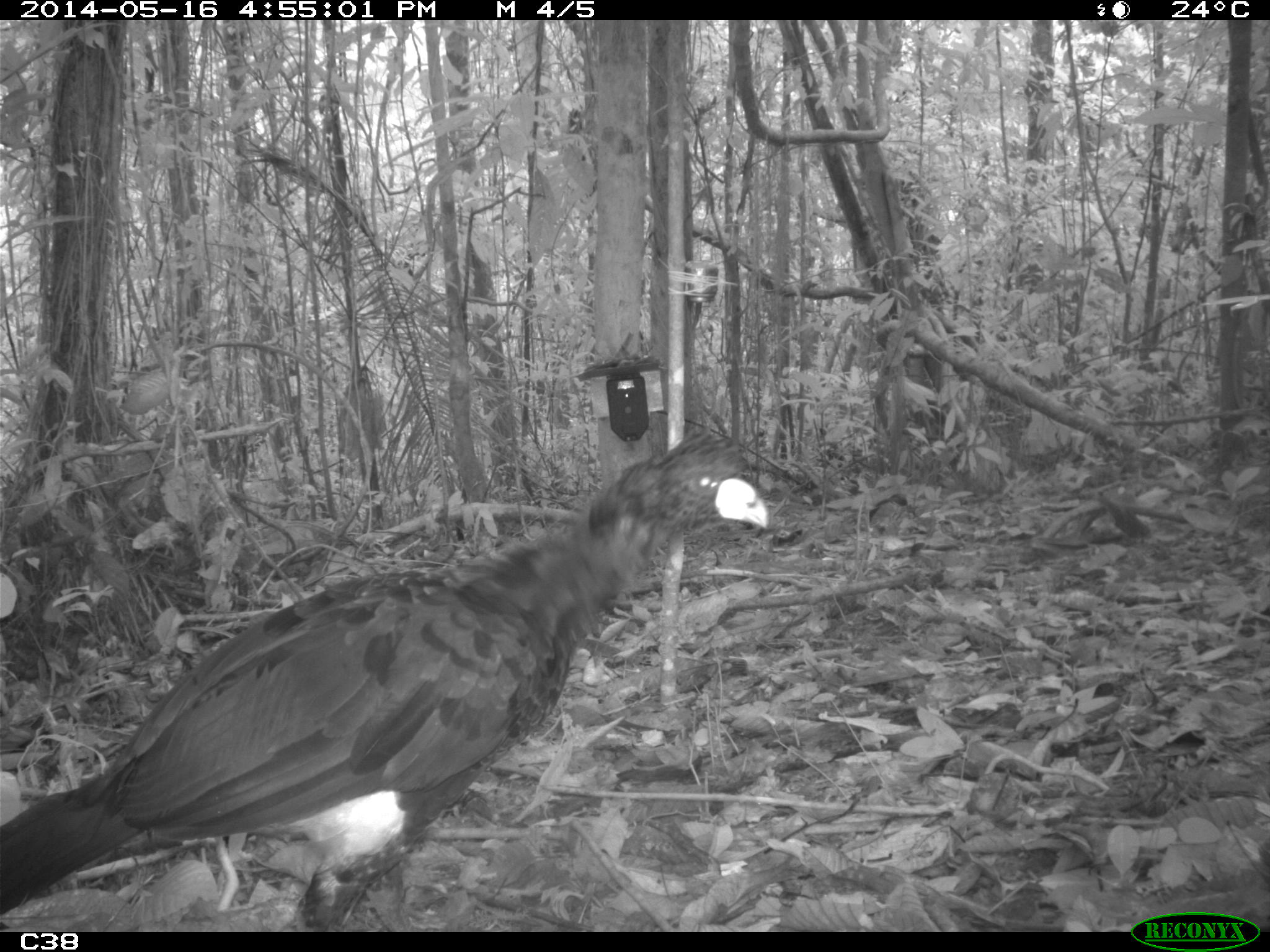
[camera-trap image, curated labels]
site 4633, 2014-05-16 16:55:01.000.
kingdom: Animalia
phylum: Chordata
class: Aves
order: Galliformes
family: Cracidae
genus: Crax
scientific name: Crax alector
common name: black curassow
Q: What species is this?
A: Crax alector (black curassow).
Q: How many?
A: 1.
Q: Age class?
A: Adult.